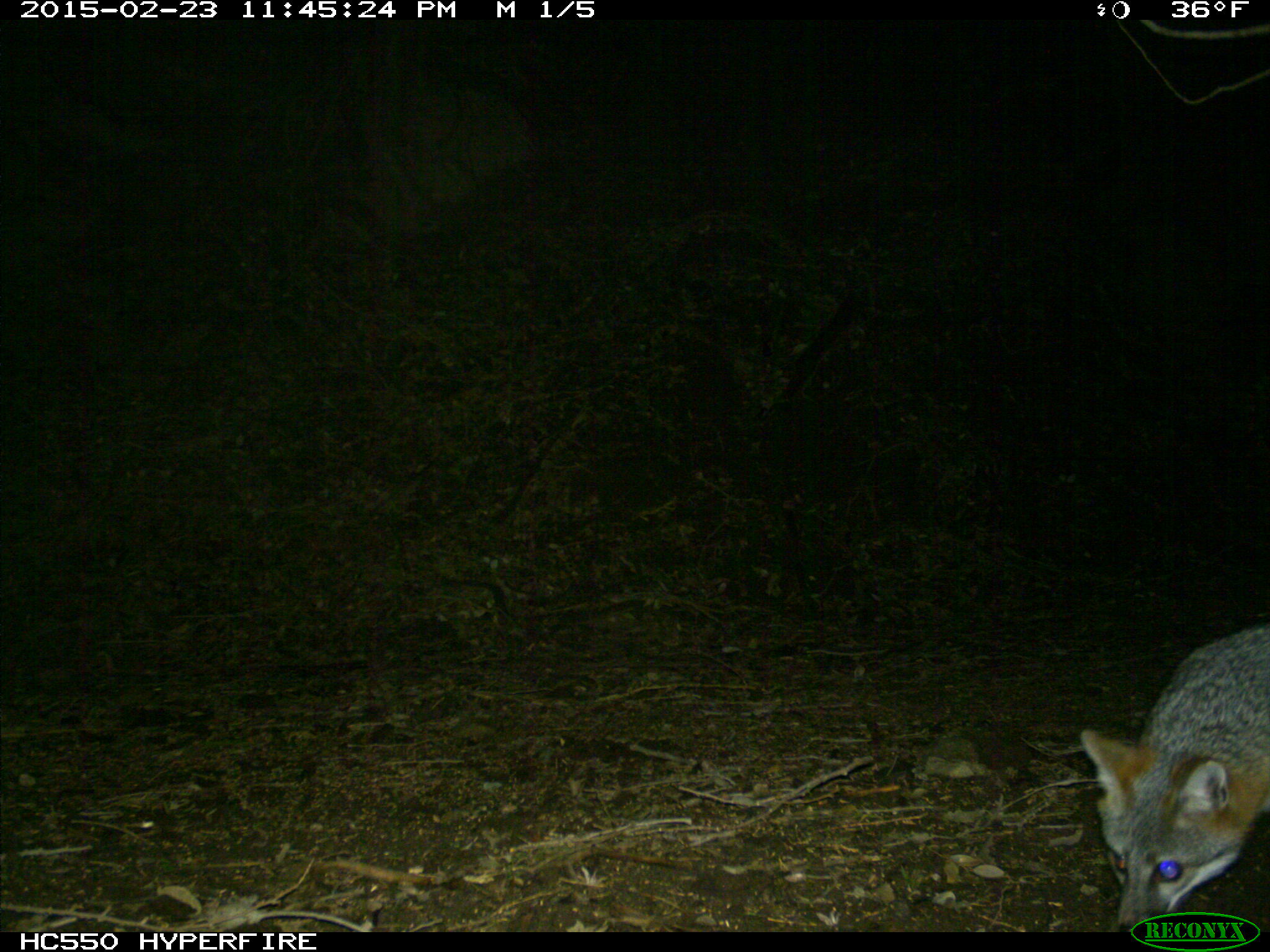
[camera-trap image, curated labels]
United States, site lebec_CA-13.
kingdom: Animalia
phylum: Chordata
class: Mammalia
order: Carnivora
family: Canidae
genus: Urocyon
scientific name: Urocyon cinereoargenteus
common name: gray fox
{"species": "Urocyon cinereoargenteus (gray fox)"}